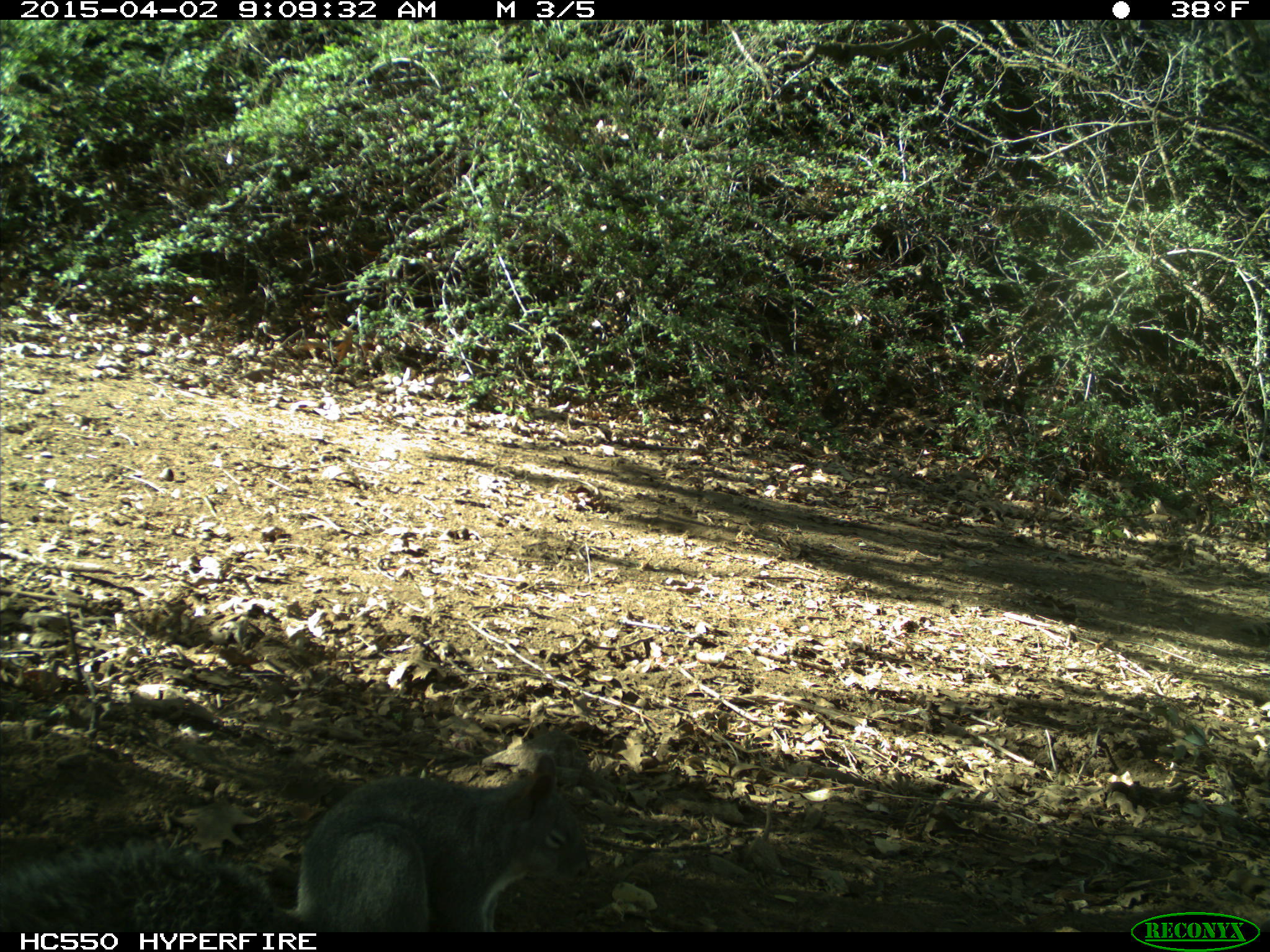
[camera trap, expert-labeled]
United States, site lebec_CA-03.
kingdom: Animalia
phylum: Chordata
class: Mammalia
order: Rodentia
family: Sciuridae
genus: Sciurus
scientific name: Sciurus carolinensis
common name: eastern gray squirrel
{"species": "Sciurus carolinensis (eastern gray squirrel)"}